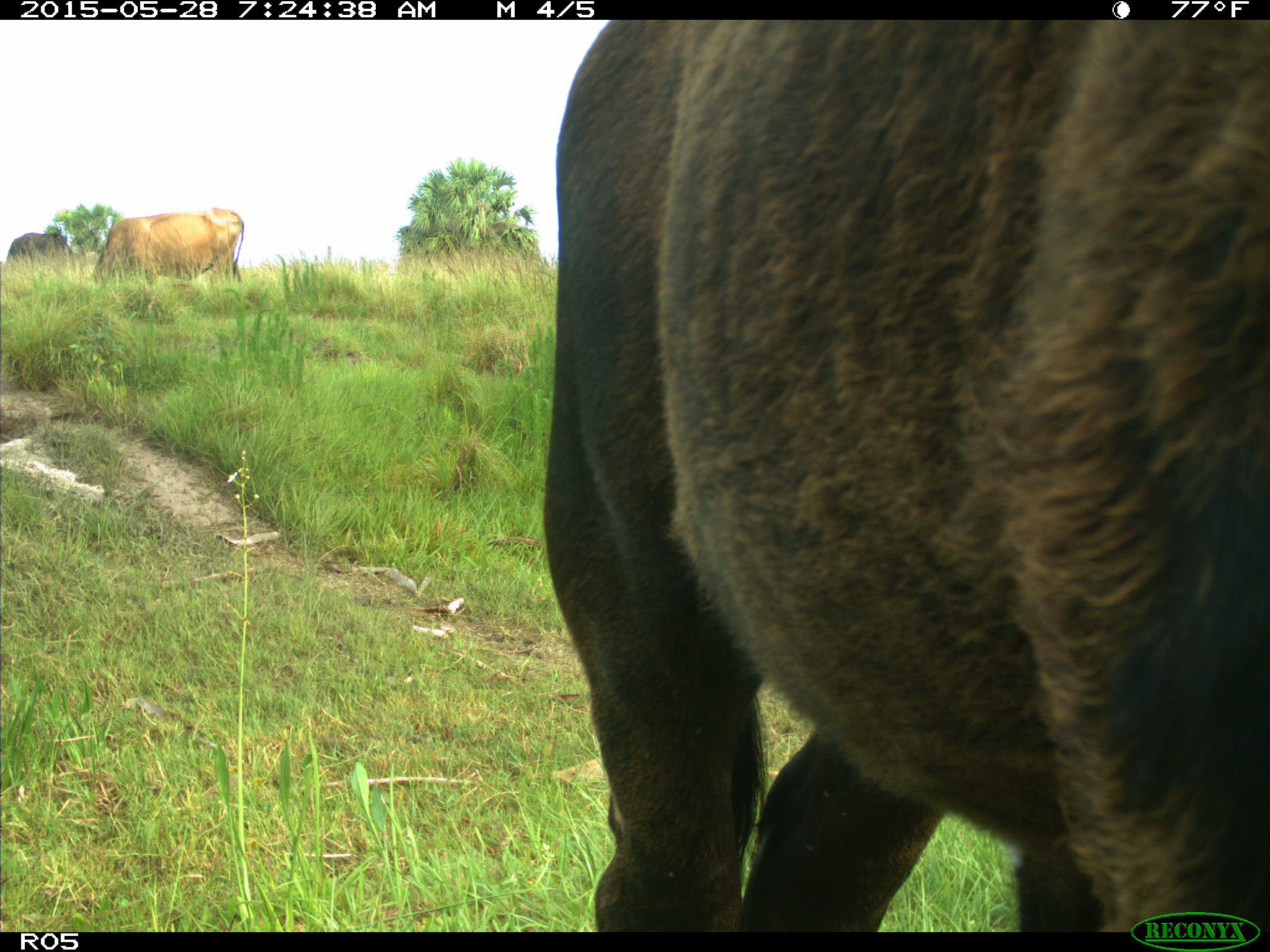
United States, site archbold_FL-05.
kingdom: Animalia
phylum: Chordata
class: Mammalia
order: Artiodactyla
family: Bovidae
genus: Bos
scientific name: Bos taurus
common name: domestic cow